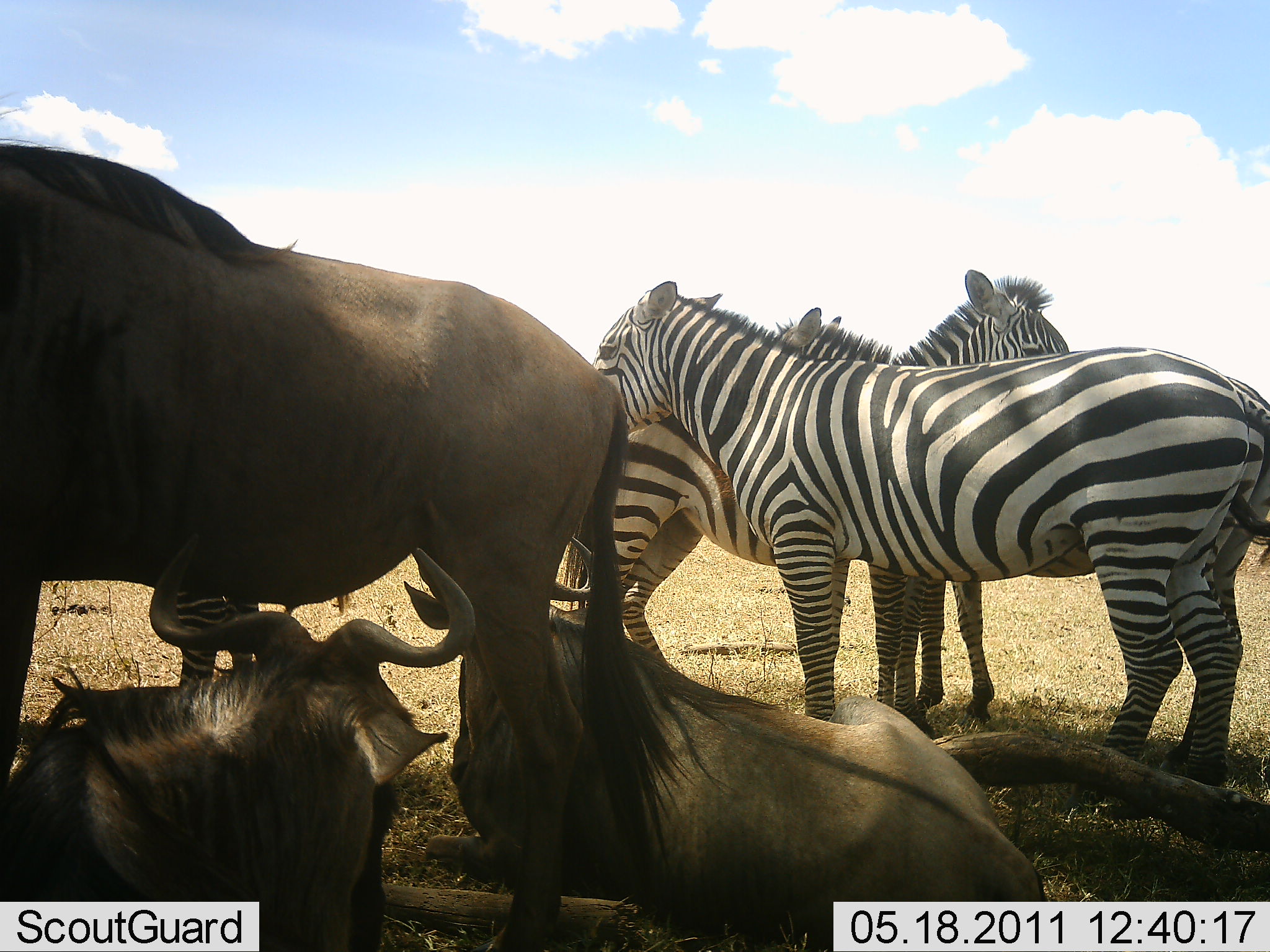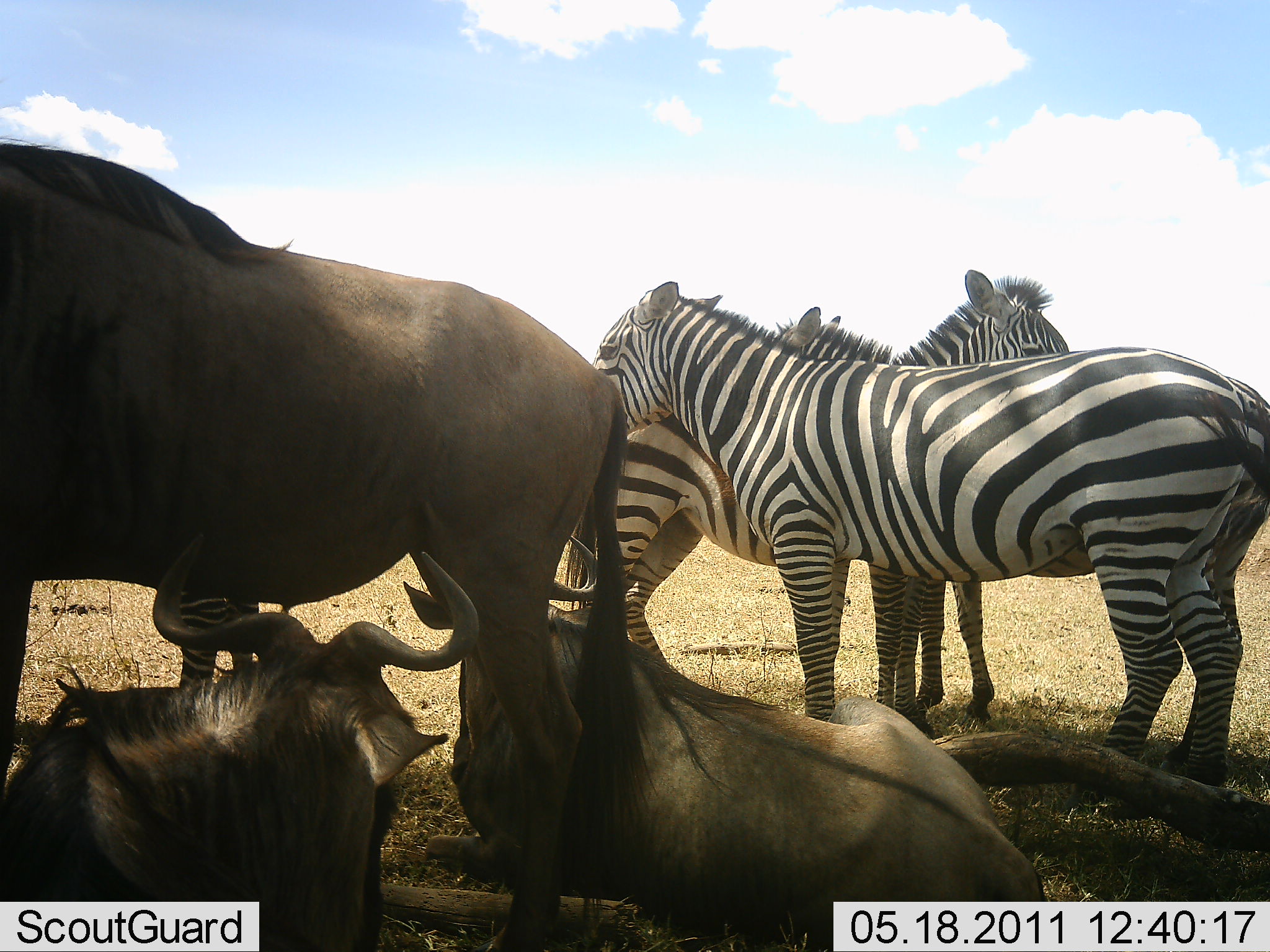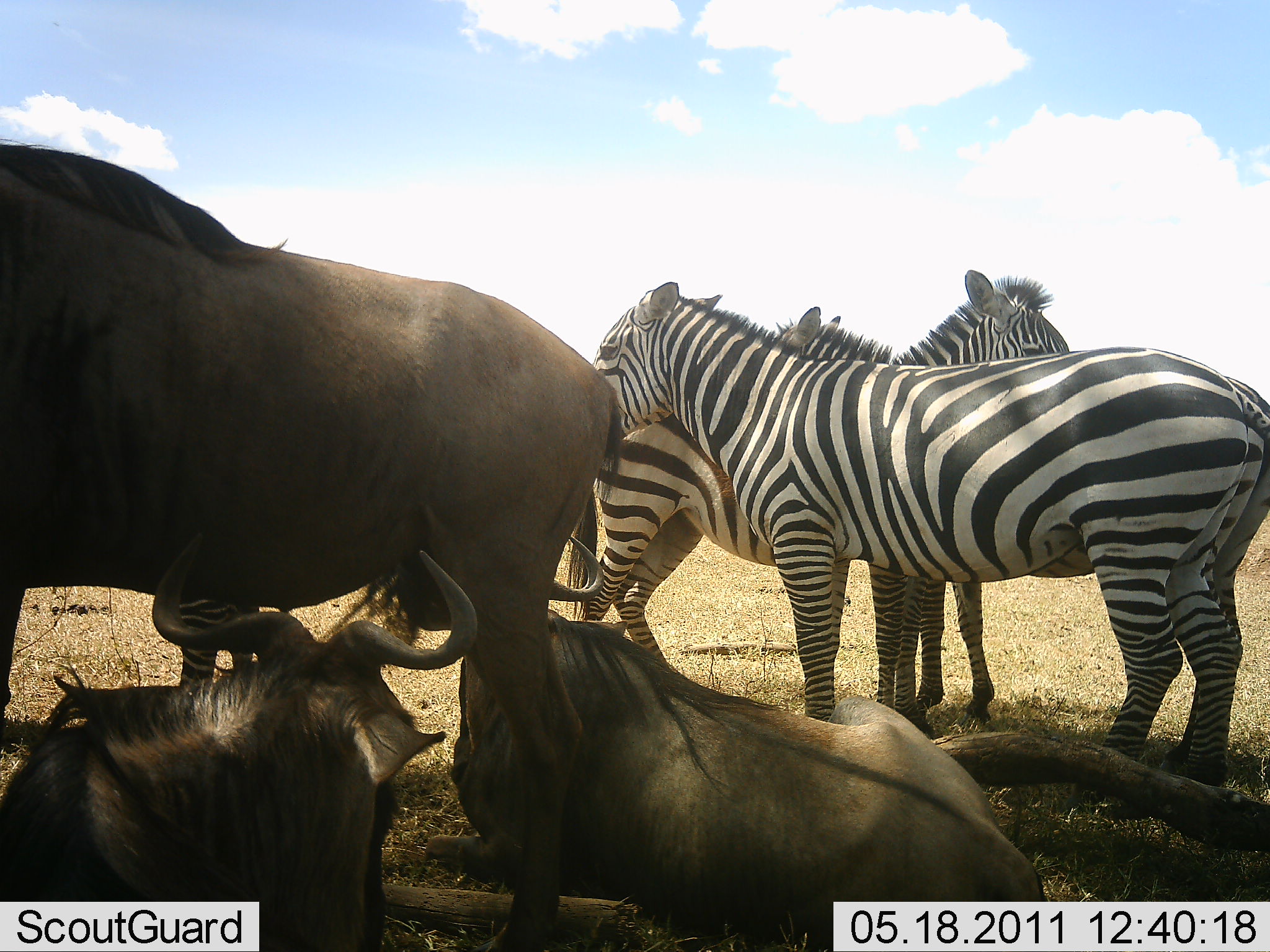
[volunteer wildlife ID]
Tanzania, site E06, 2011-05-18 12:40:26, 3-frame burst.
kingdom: Animalia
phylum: Chordata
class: Mammalia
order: Artiodactyla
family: Bovidae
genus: Connochaetes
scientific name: Connochaetes taurinus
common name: blue wildebeest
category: wildebeest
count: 3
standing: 80%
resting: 100%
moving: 0%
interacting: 0%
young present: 0%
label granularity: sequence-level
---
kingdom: Animalia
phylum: Chordata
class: Mammalia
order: Perissodactyla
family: Equidae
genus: Equus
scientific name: Equus quagga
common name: plains zebra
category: zebra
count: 3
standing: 91%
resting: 0%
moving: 0%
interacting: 18%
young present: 0%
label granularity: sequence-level